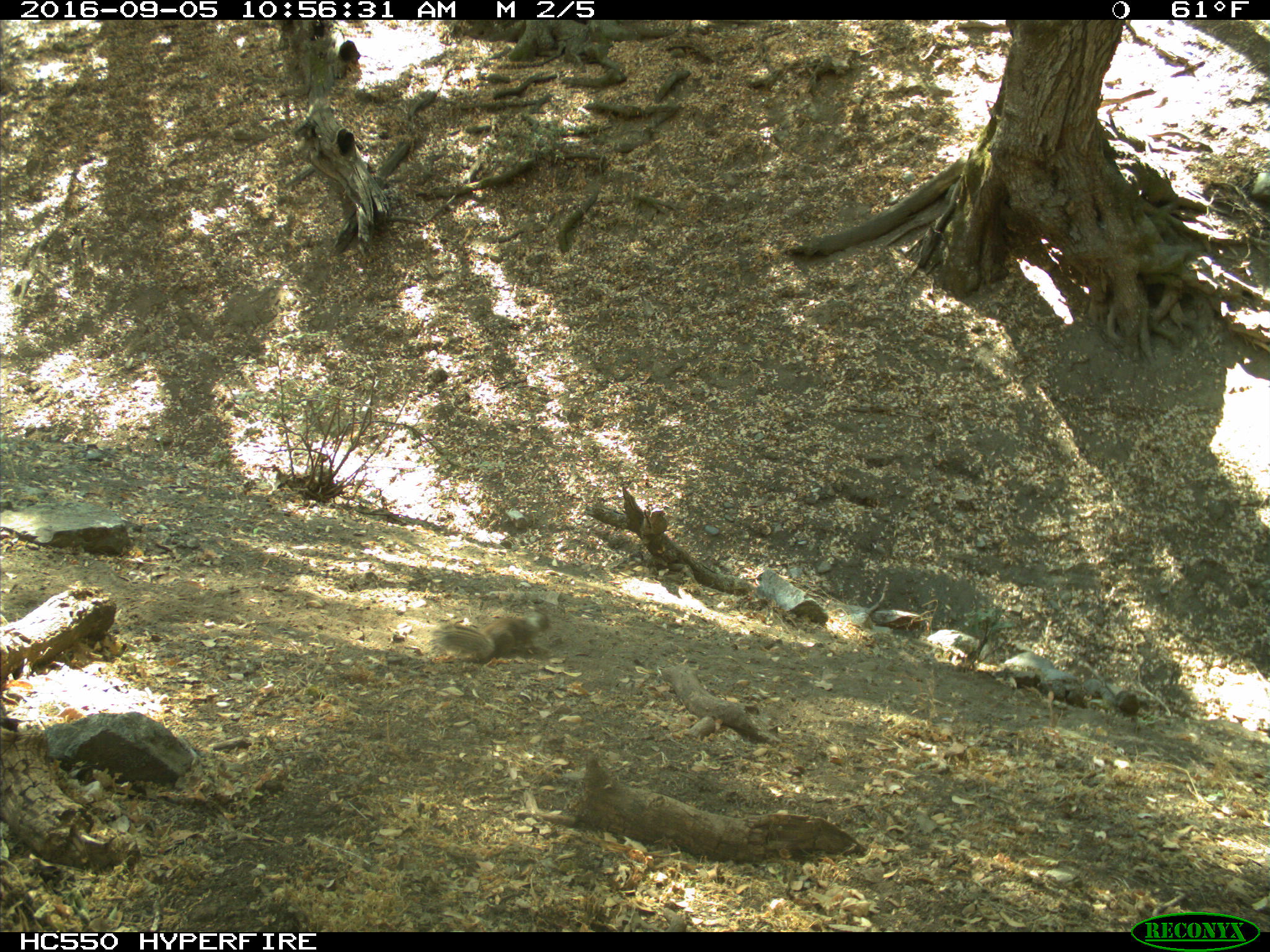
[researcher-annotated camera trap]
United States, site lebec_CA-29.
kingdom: Animalia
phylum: Chordata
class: Mammalia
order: Rodentia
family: Sciuridae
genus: Otospermophilus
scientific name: Otospermophilus beecheyi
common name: california ground squirrel